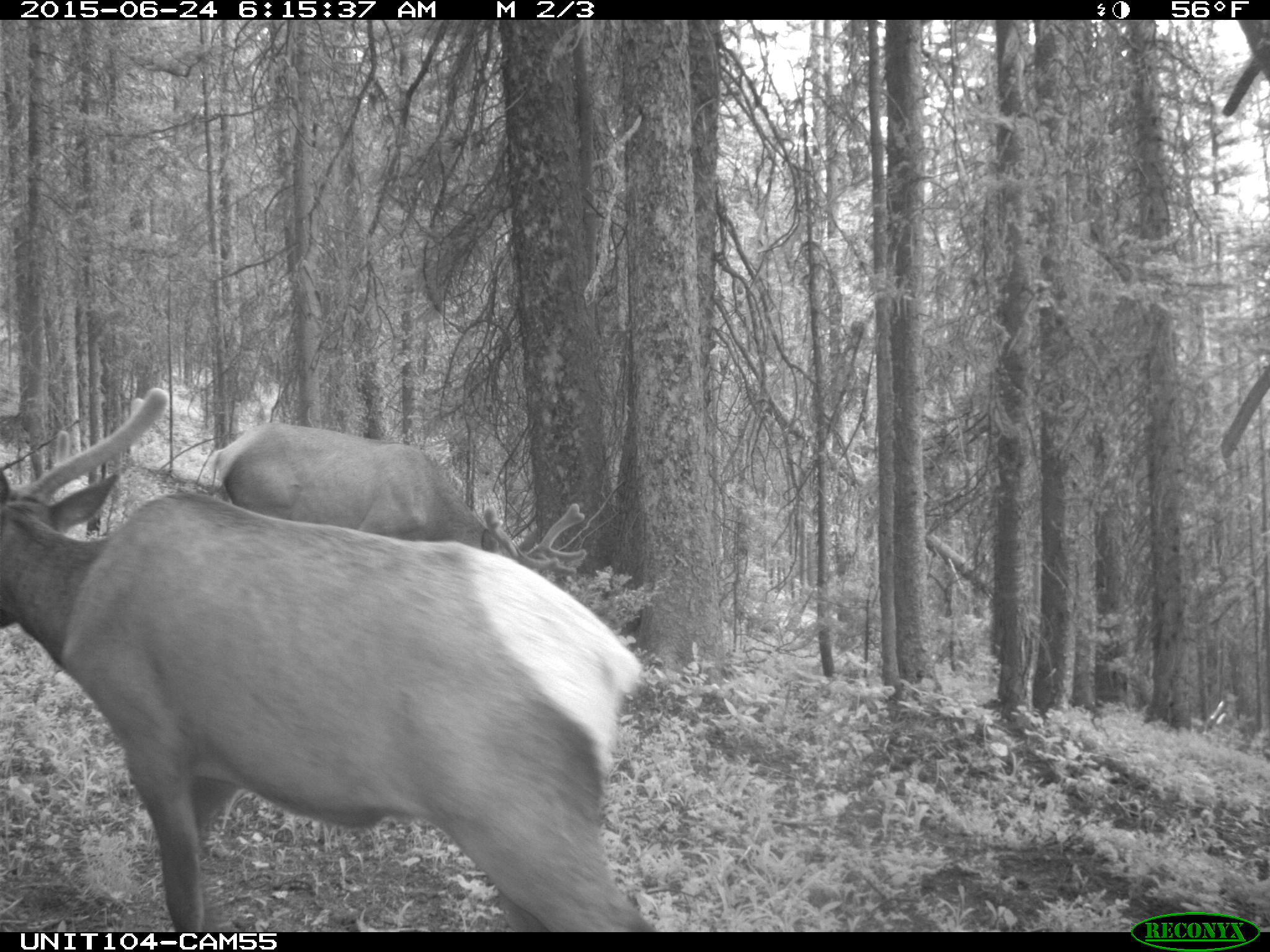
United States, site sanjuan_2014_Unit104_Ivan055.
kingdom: Animalia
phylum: Chordata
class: Mammalia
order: Artiodactyla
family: Cervidae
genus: Cervus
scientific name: Cervus elaphus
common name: red deer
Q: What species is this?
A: Cervus elaphus (red deer).